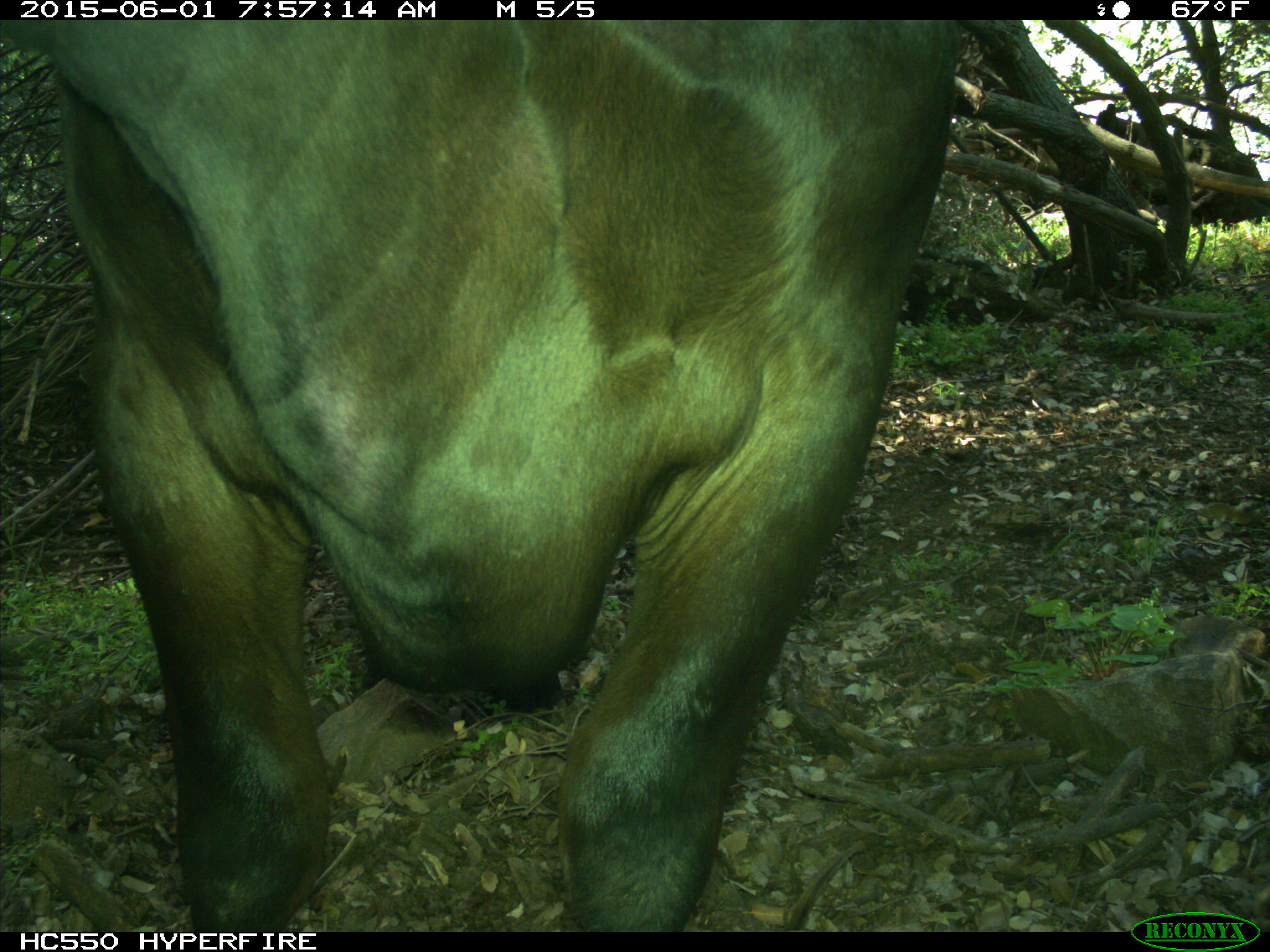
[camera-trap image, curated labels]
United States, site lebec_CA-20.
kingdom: Animalia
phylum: Chordata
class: Mammalia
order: Artiodactyla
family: Bovidae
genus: Bos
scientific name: Bos taurus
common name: domestic cow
Bos taurus (domestic cow).